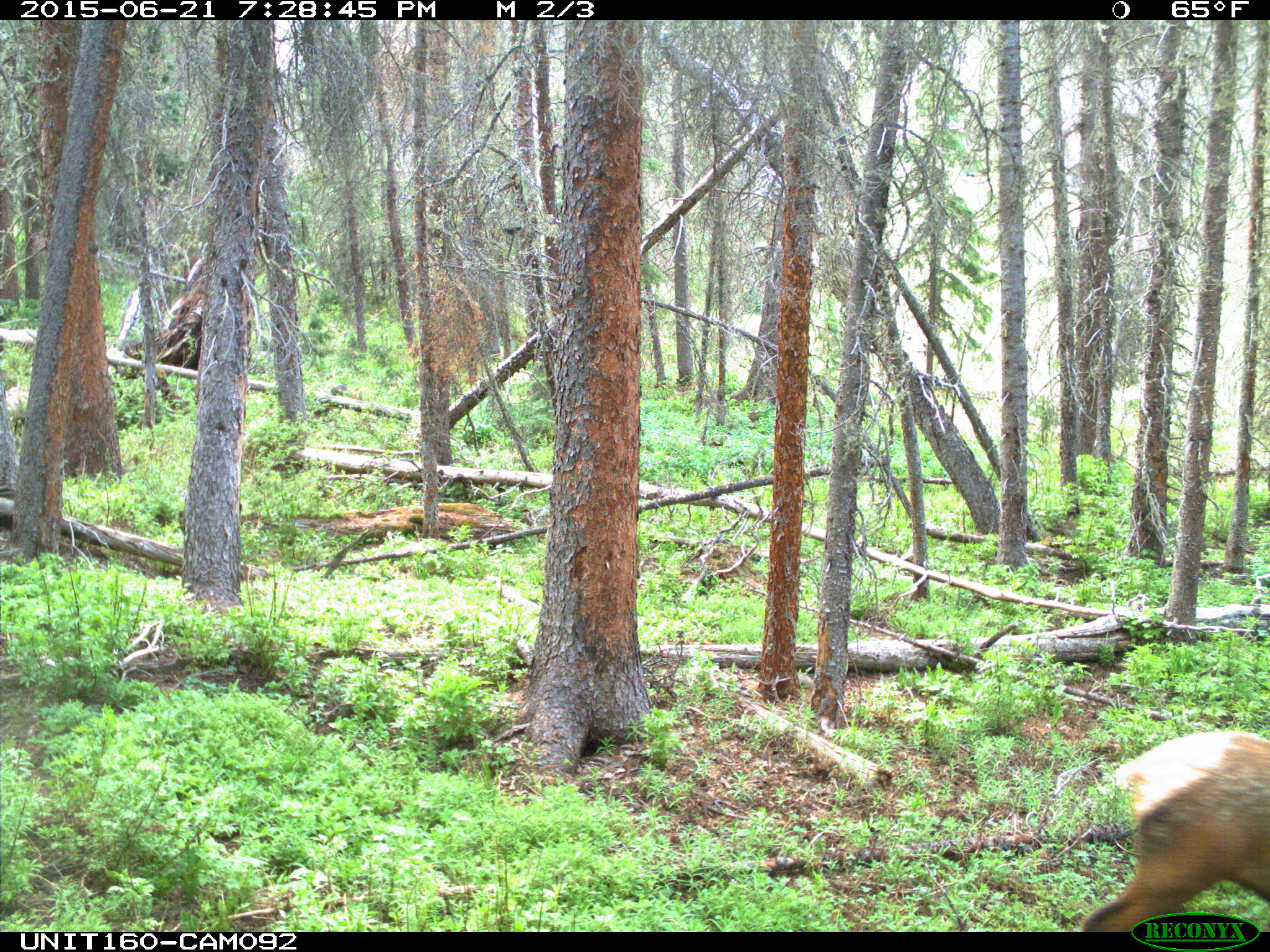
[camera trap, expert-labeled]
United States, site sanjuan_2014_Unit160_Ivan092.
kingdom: Animalia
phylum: Chordata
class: Mammalia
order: Artiodactyla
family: Cervidae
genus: Cervus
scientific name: Cervus elaphus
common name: red deer